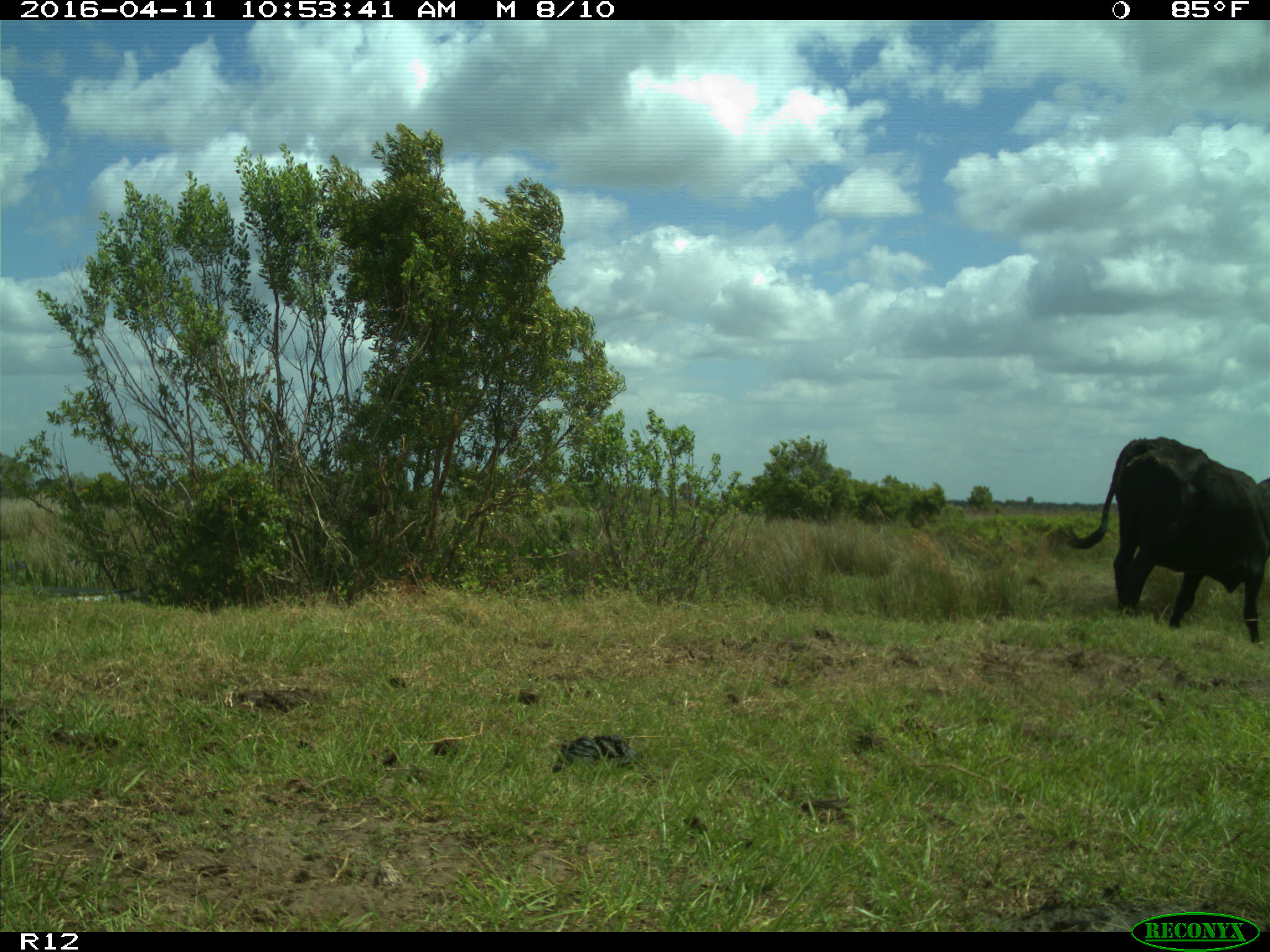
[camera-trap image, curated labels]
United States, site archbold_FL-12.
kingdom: Animalia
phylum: Chordata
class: Mammalia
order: Artiodactyla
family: Bovidae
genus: Bos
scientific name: Bos taurus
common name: domestic cow